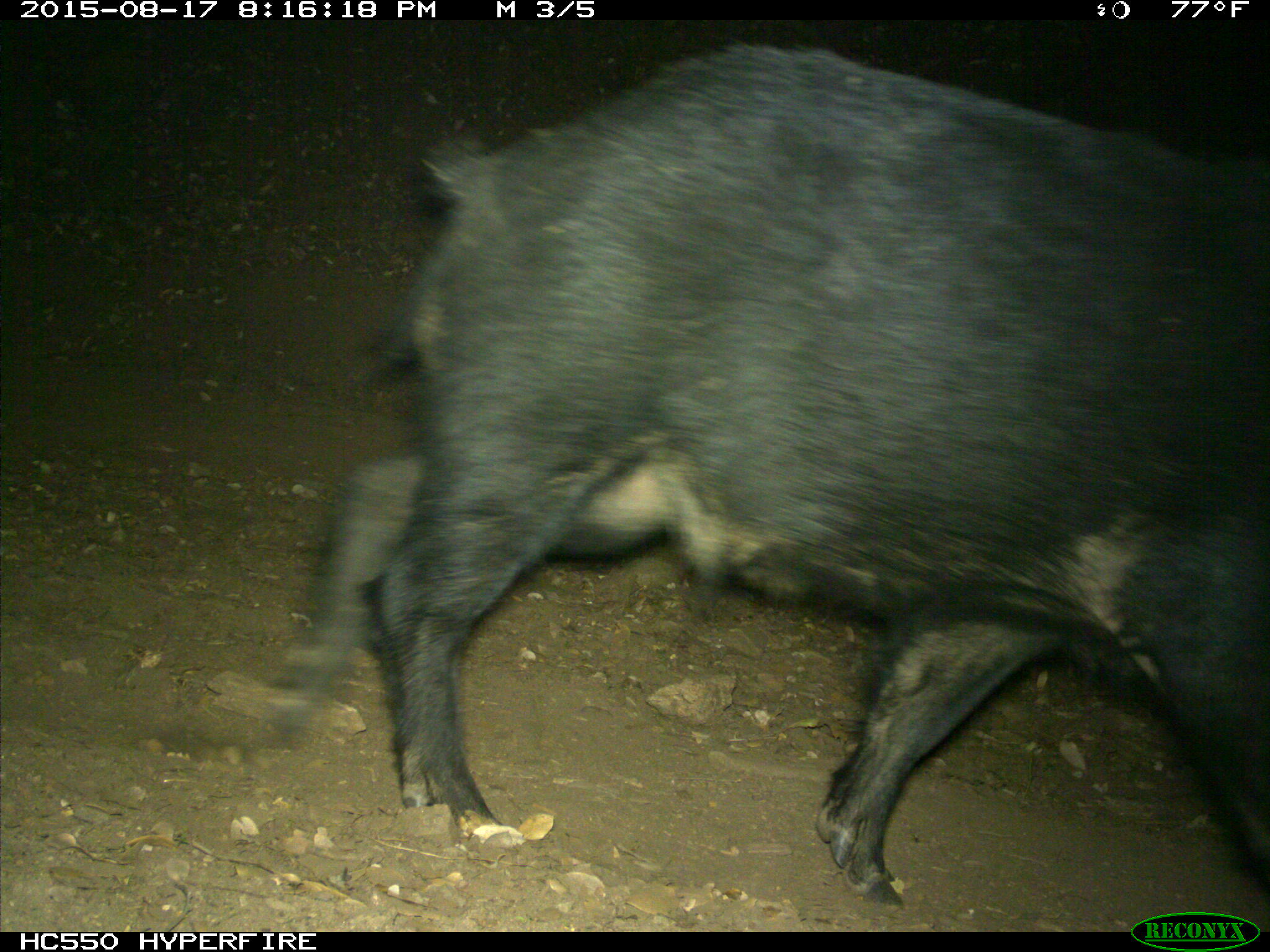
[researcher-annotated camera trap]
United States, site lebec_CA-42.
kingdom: Animalia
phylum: Chordata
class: Mammalia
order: Artiodactyla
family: Suidae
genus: Sus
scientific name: Sus scrofa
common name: wild boar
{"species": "Sus scrofa (wild boar)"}